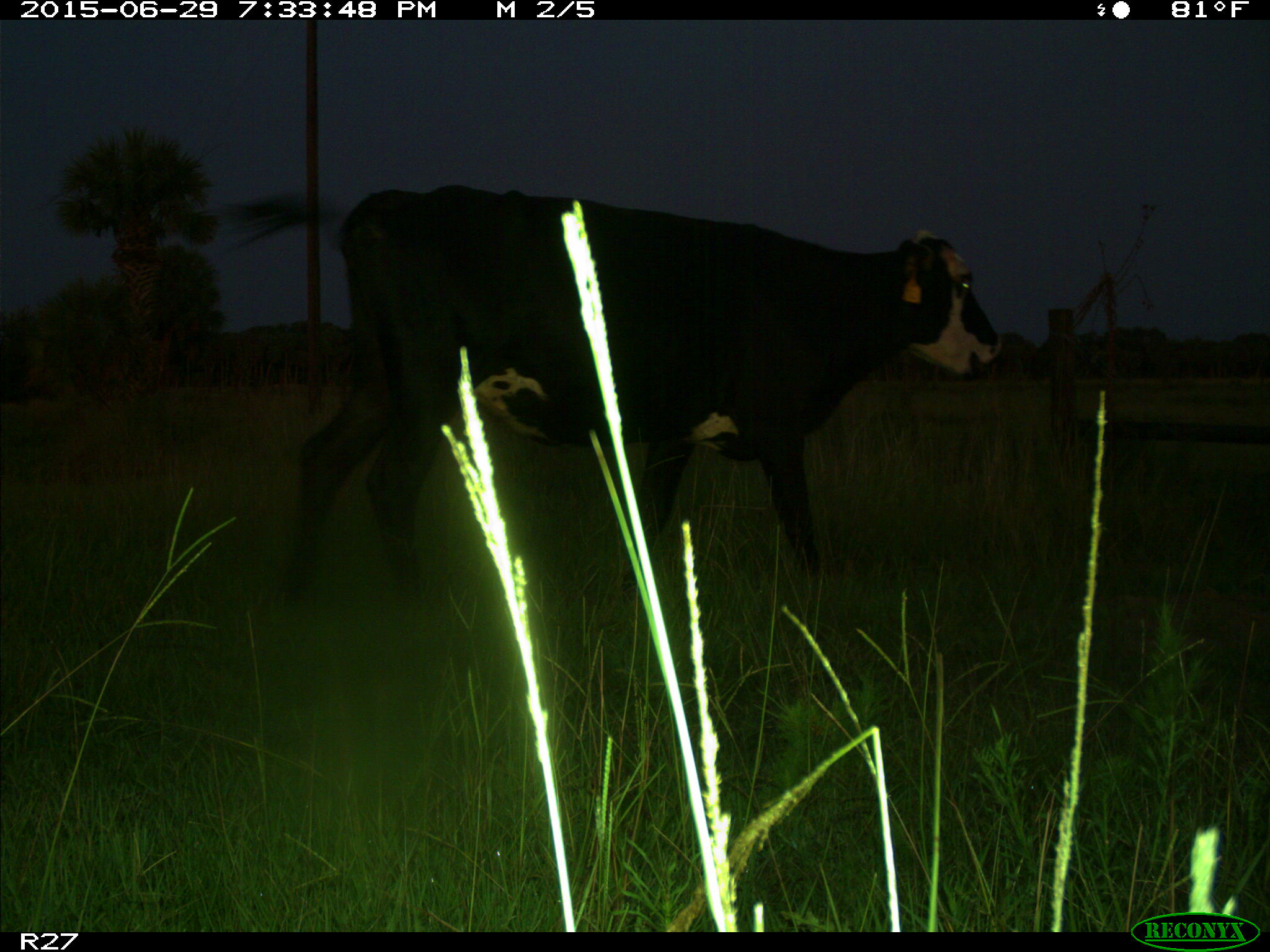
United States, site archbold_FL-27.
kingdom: Animalia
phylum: Chordata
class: Mammalia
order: Artiodactyla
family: Bovidae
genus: Bos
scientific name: Bos taurus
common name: domestic cow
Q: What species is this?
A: Bos taurus (domestic cow).